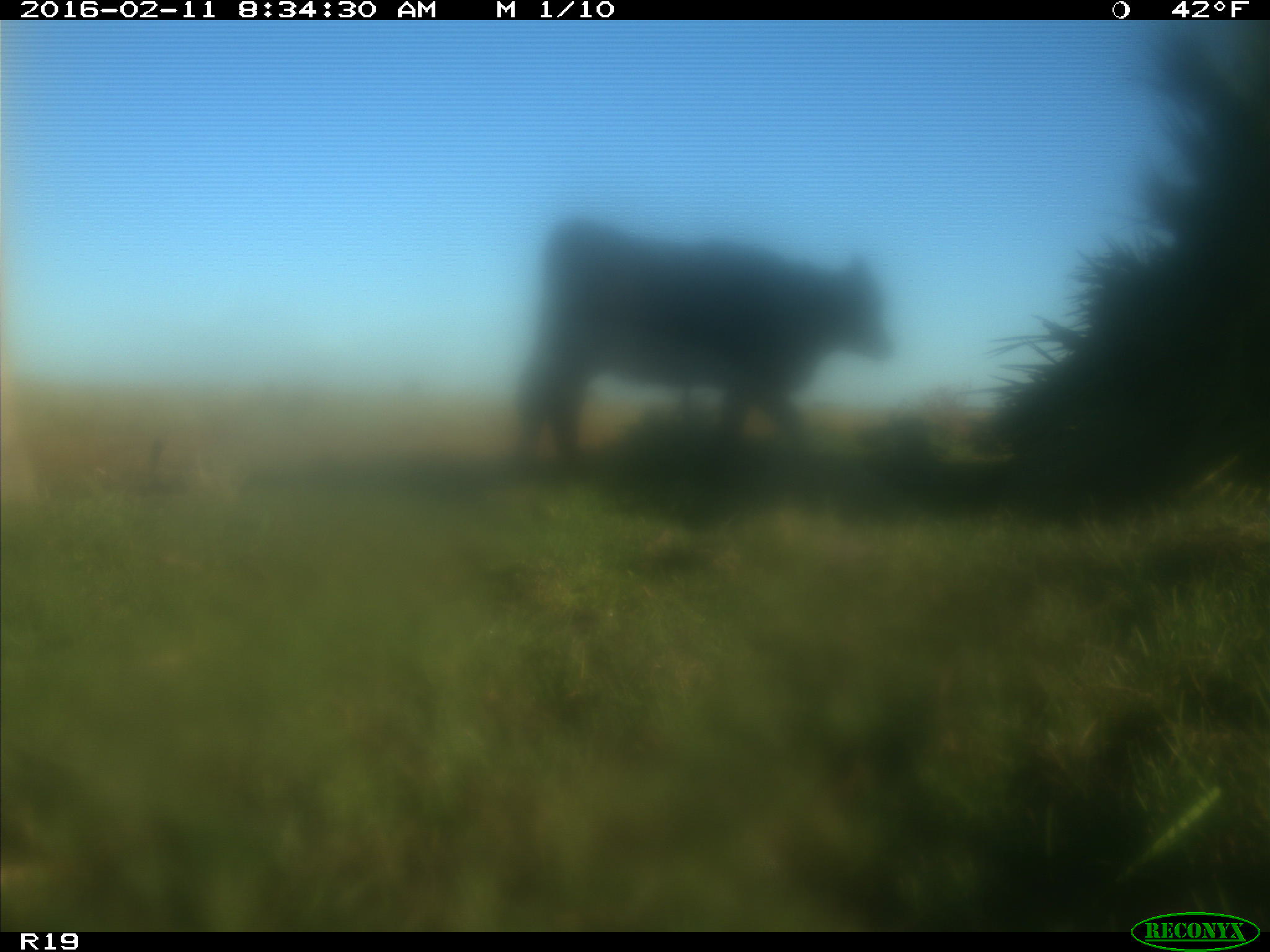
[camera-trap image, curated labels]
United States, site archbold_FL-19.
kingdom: Animalia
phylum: Chordata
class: Mammalia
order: Artiodactyla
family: Bovidae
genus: Bos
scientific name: Bos taurus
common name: domestic cow